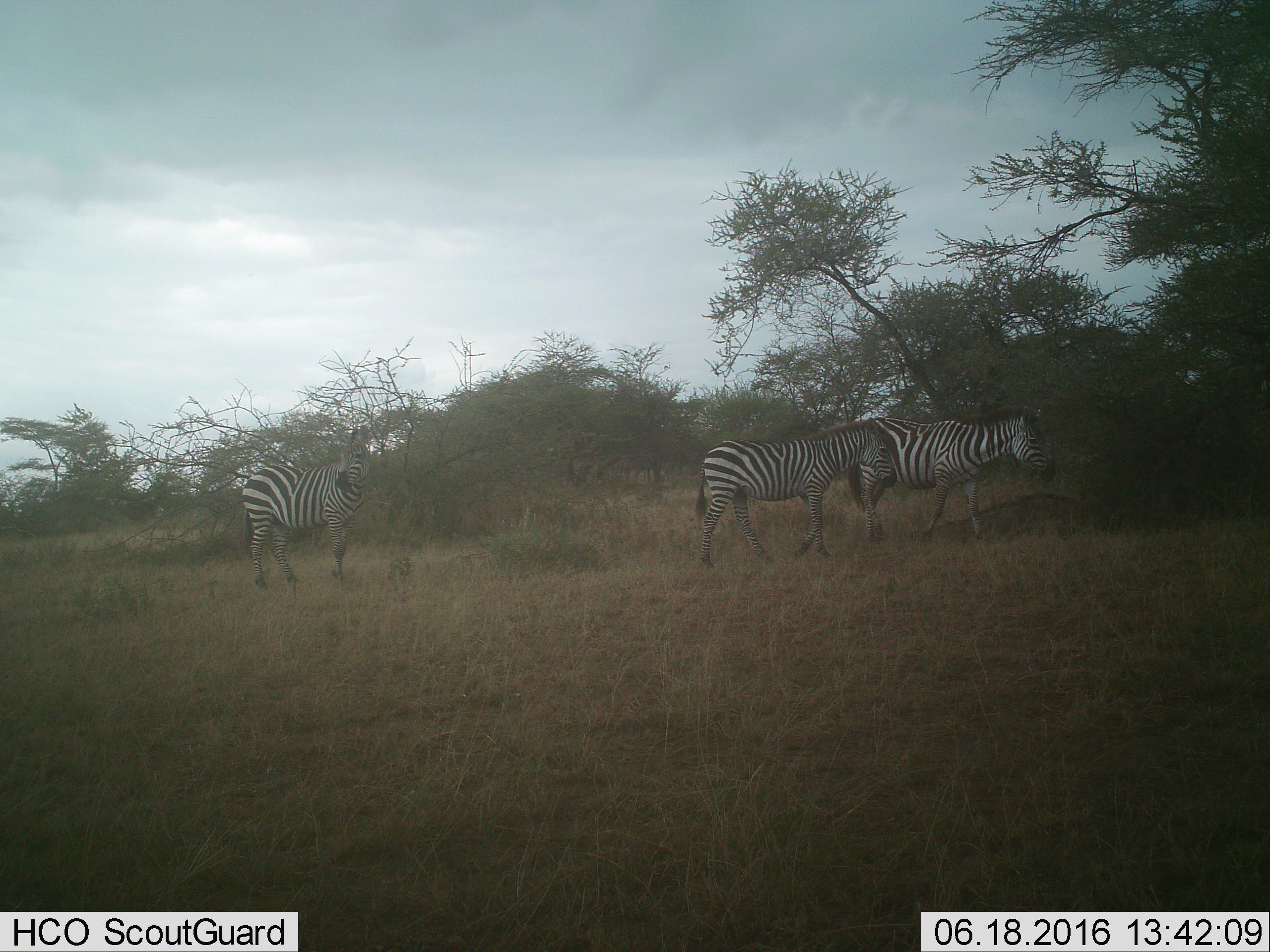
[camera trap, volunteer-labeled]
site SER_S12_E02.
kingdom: Animalia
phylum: Chordata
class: Mammalia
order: Perissodactyla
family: Equidae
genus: Equus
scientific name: Equus quagga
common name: plains zebra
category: zebraplains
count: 3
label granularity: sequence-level